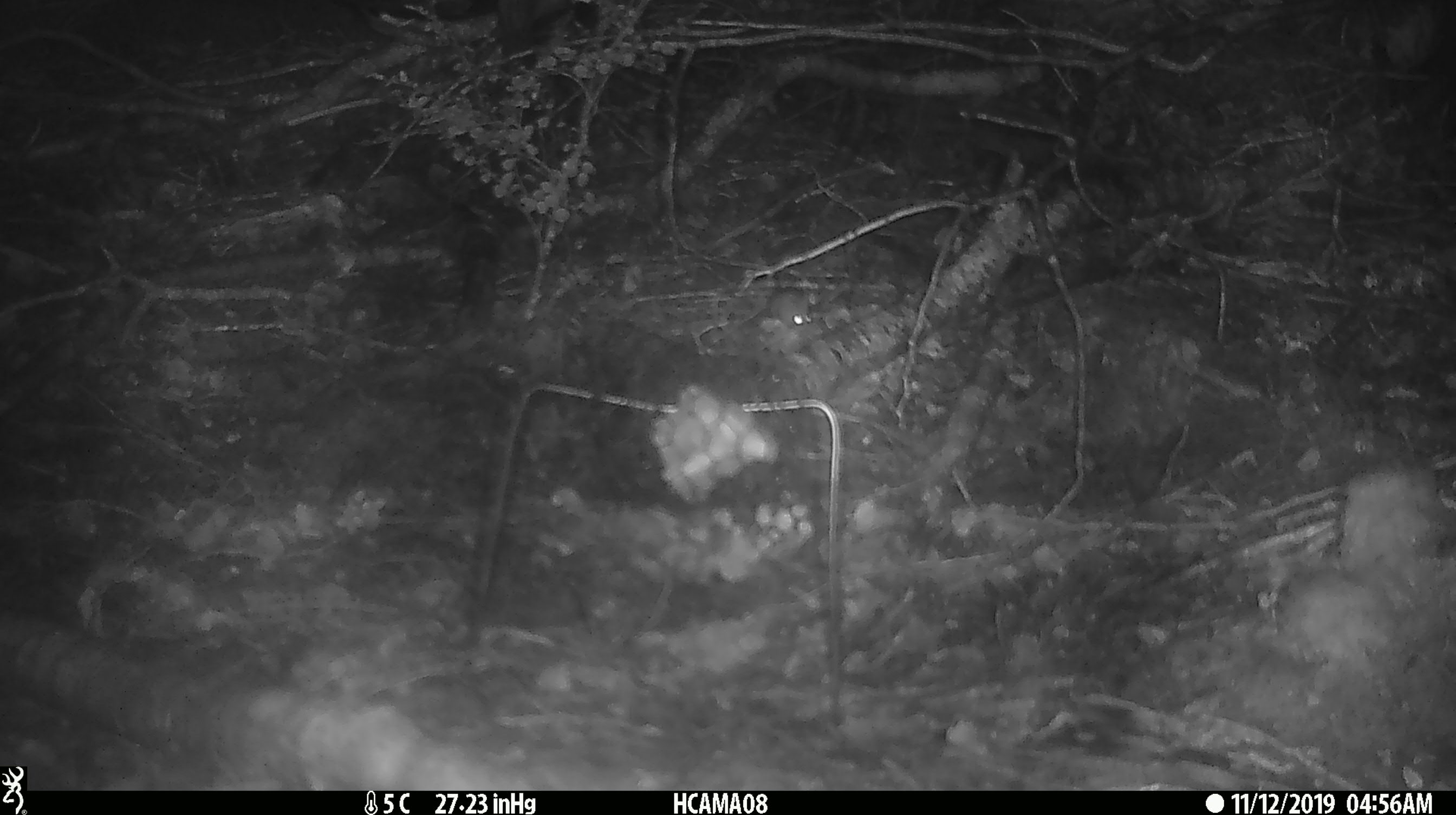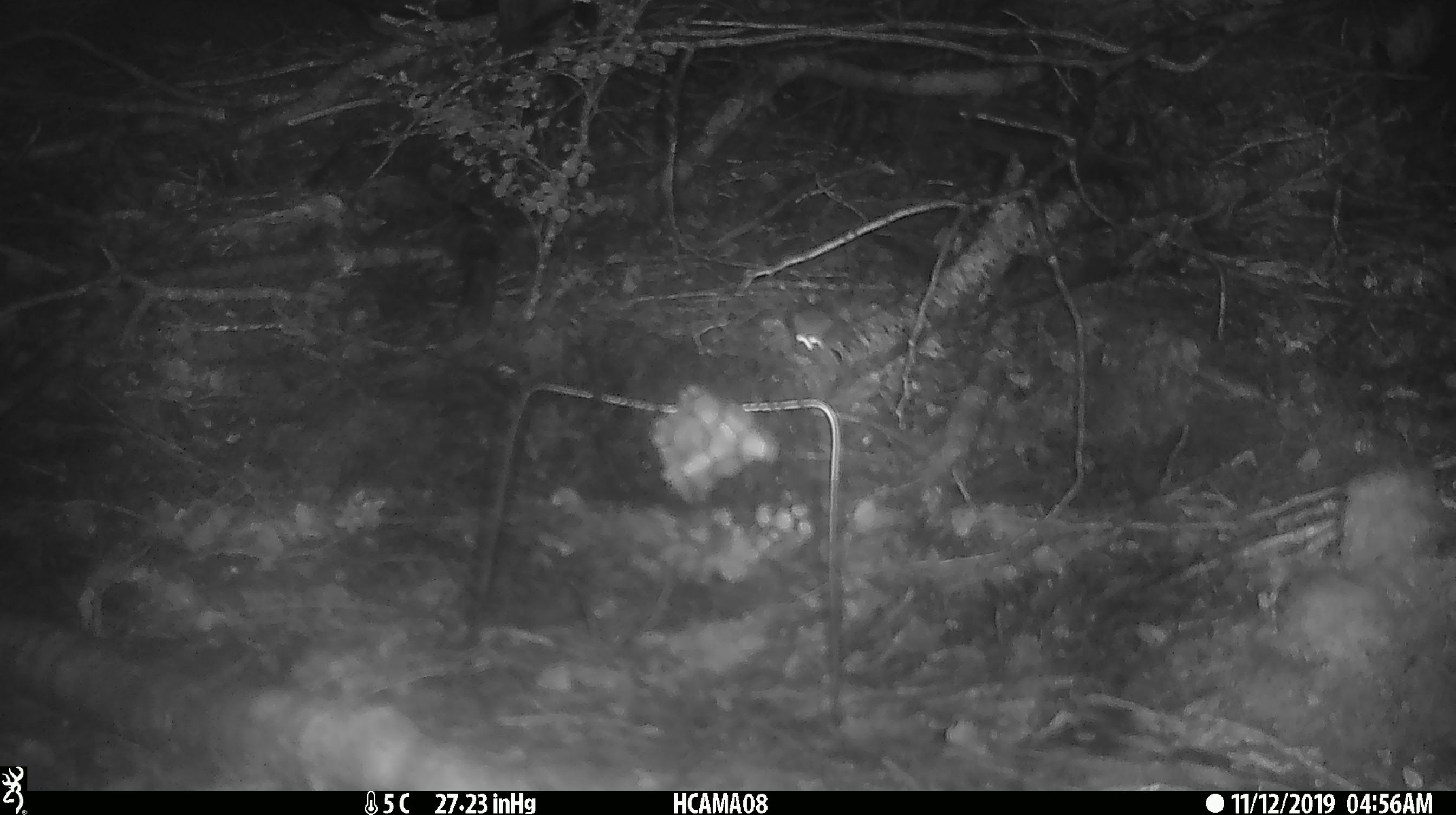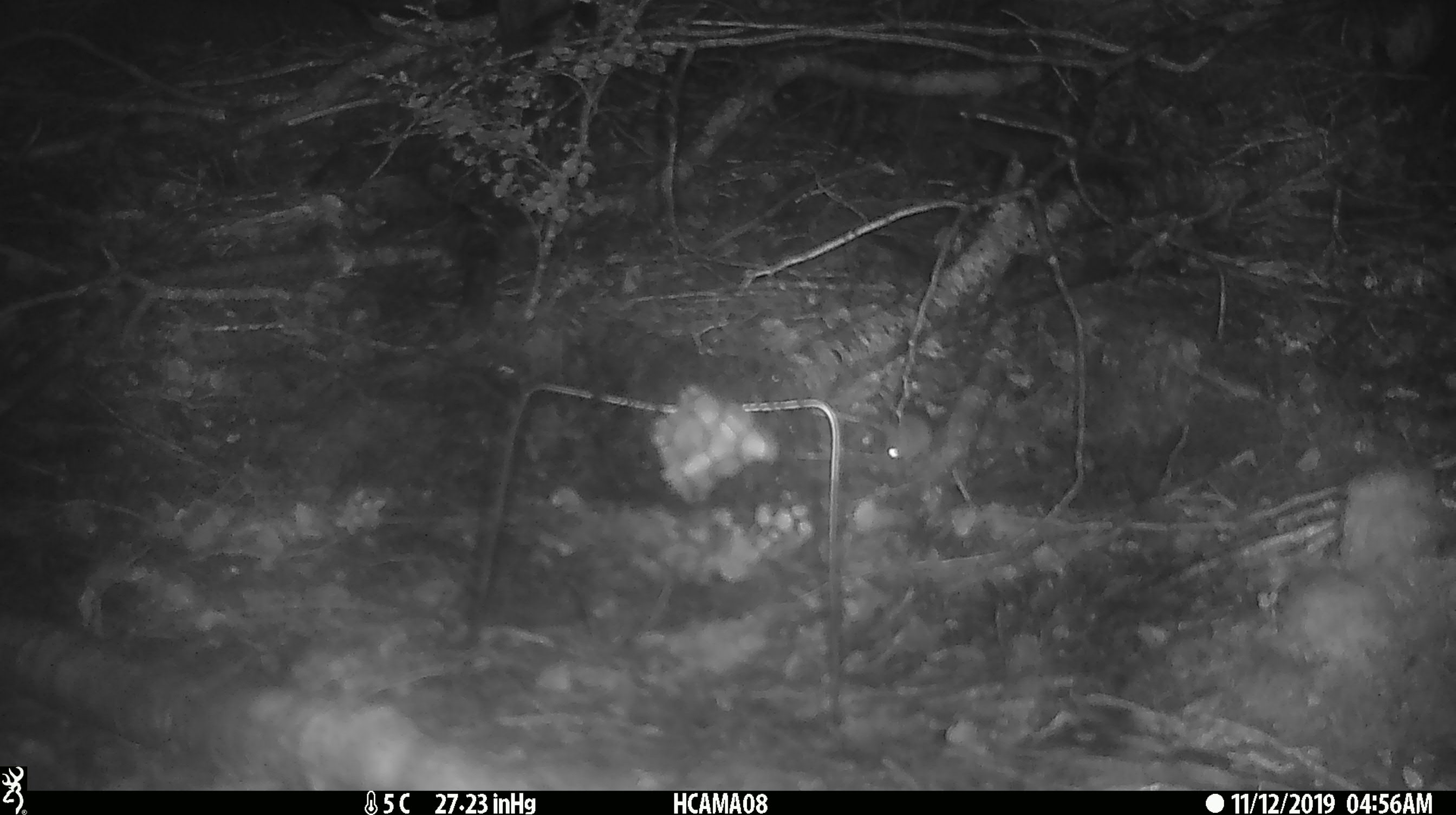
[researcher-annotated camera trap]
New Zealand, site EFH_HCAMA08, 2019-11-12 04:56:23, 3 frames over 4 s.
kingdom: Animalia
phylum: Chordata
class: Mammalia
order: Rodentia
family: Muridae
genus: Mus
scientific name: Mus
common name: mouse